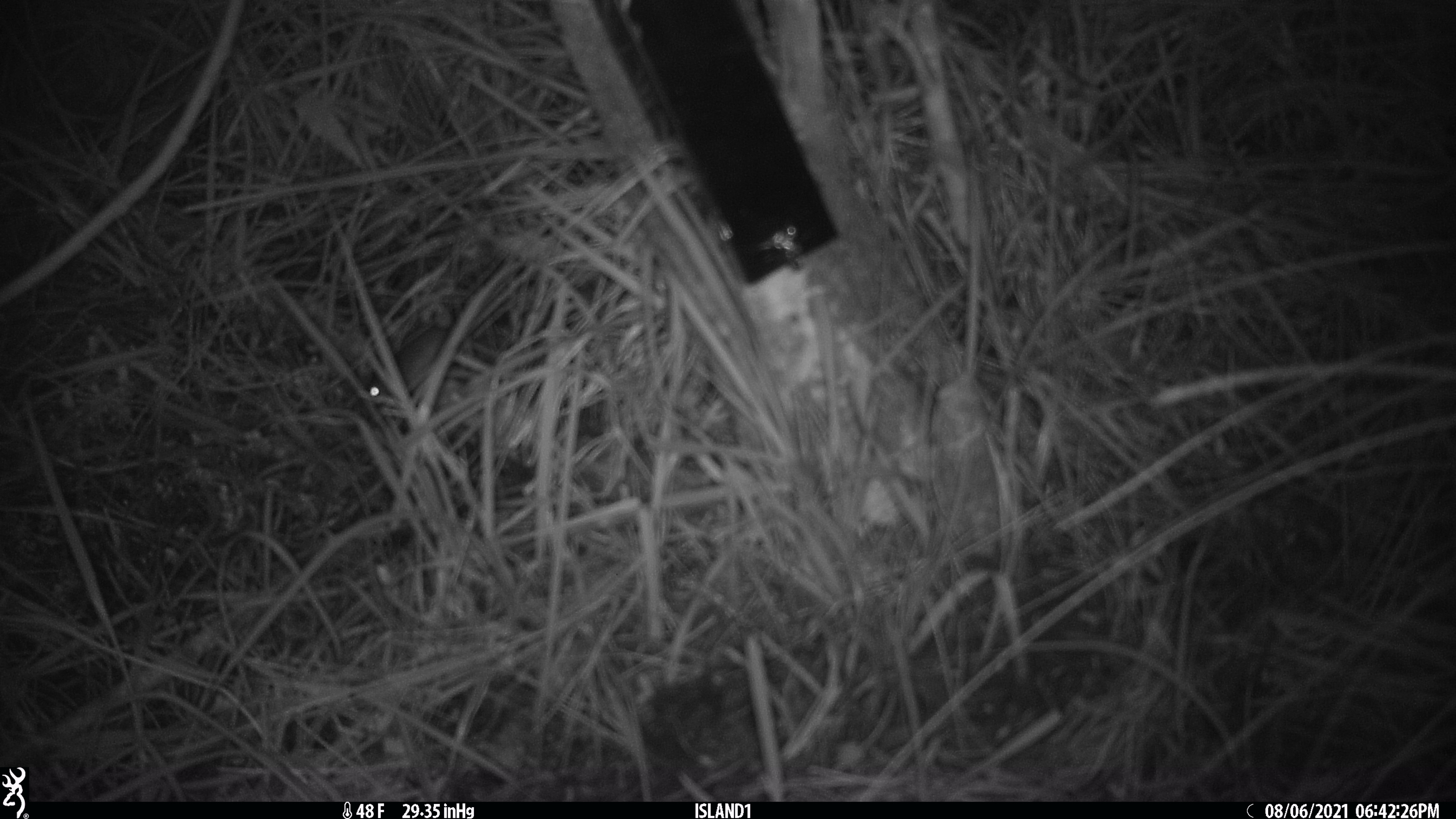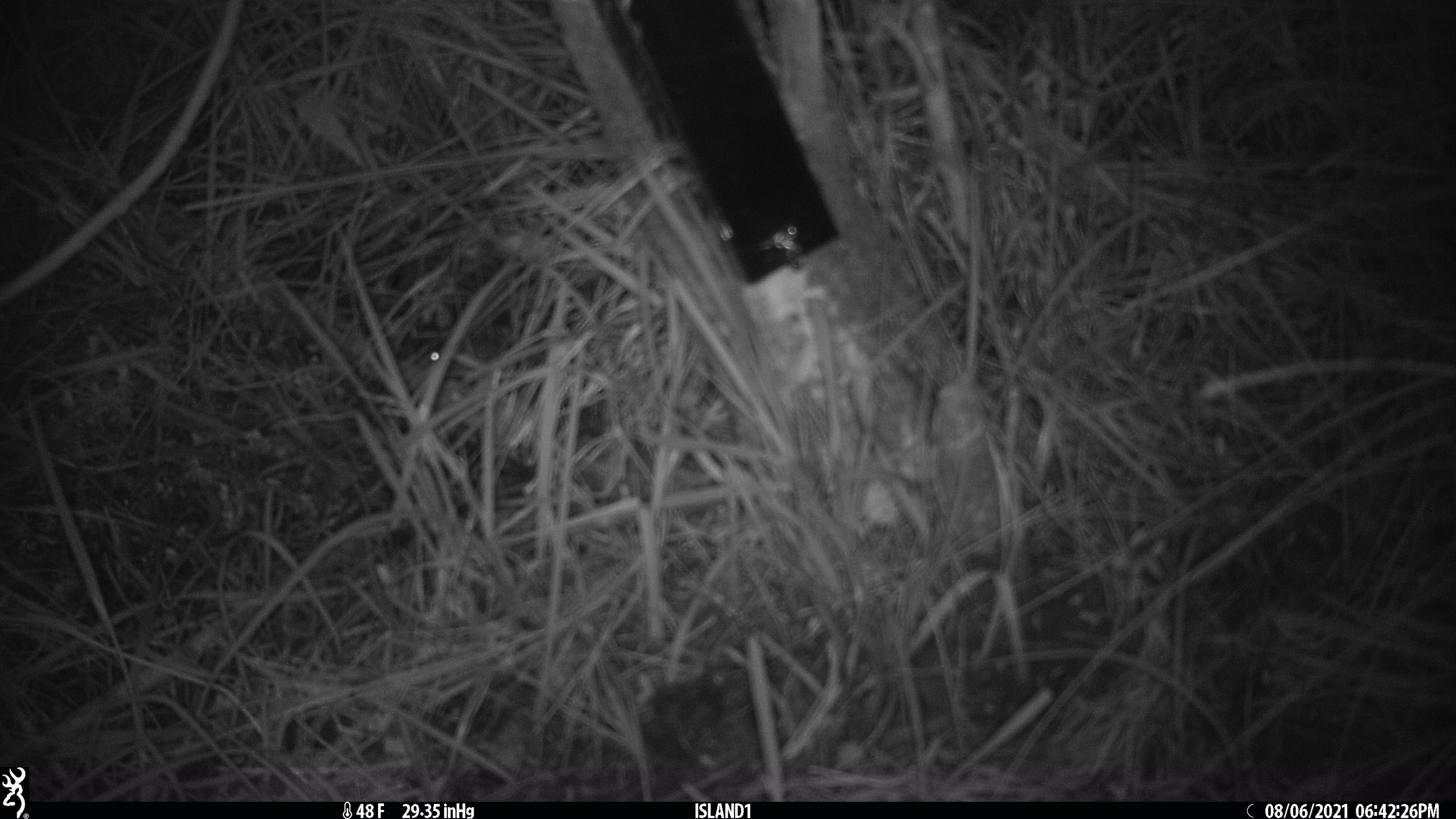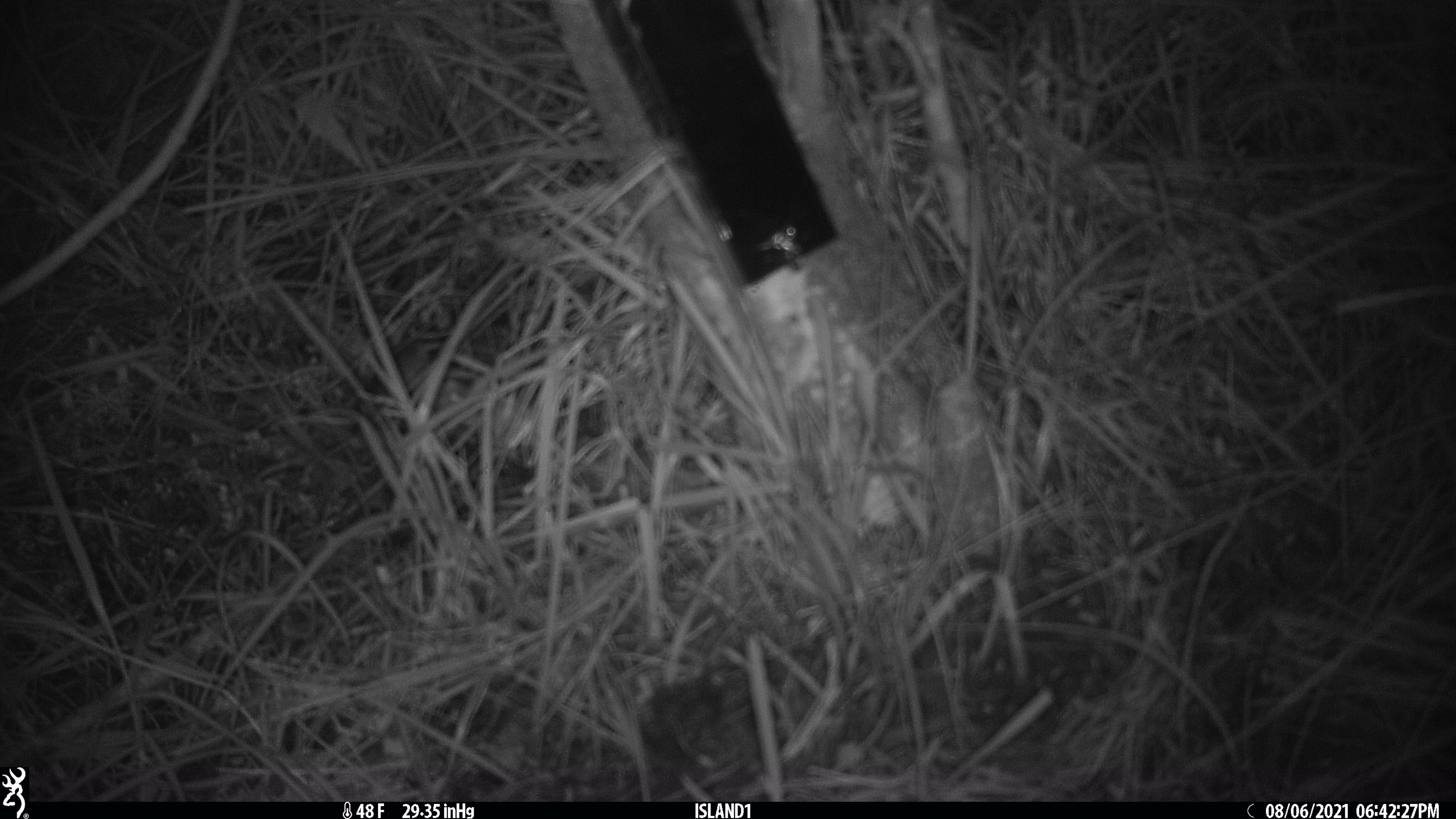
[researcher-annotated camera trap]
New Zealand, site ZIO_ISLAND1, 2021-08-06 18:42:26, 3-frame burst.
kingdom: Animalia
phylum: Chordata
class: Mammalia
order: Rodentia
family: Muridae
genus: Mus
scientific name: Mus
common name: mouse